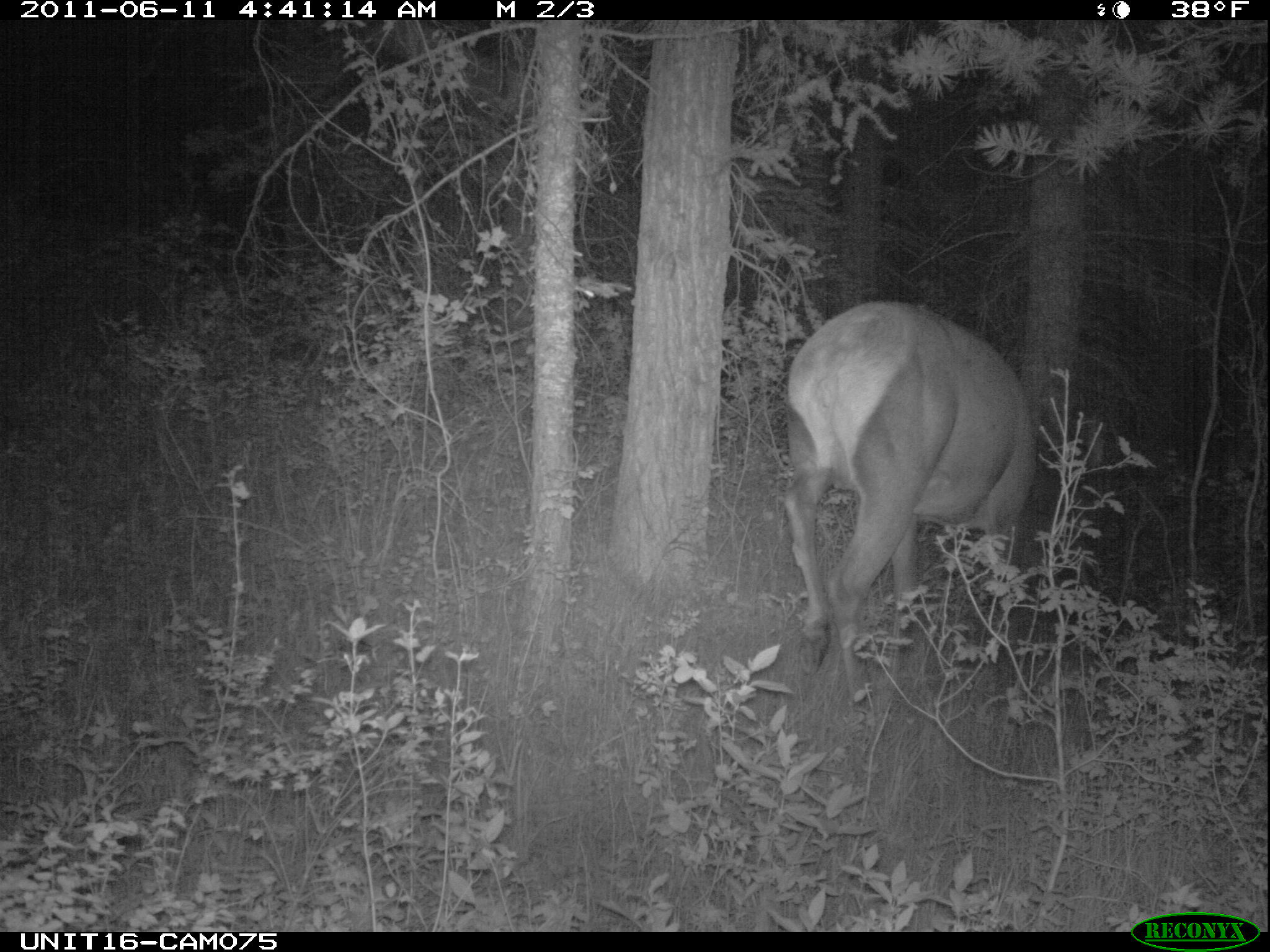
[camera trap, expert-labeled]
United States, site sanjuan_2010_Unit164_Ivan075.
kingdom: Animalia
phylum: Chordata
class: Mammalia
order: Artiodactyla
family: Cervidae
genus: Cervus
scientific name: Cervus elaphus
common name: red deer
Cervus elaphus (red deer).